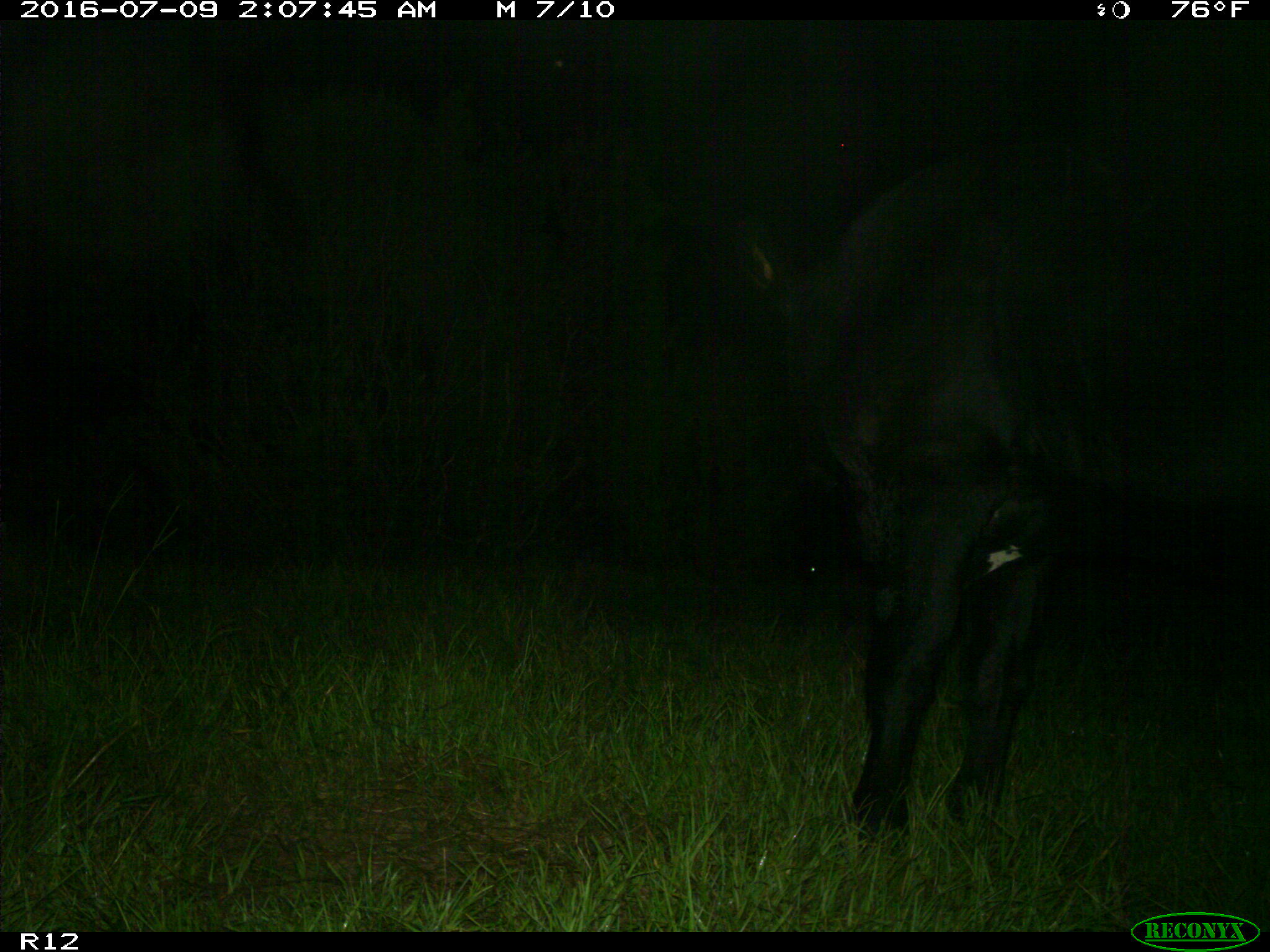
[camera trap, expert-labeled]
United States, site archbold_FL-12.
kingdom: Animalia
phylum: Chordata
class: Mammalia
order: Artiodactyla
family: Bovidae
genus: Bos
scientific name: Bos taurus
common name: domestic cow